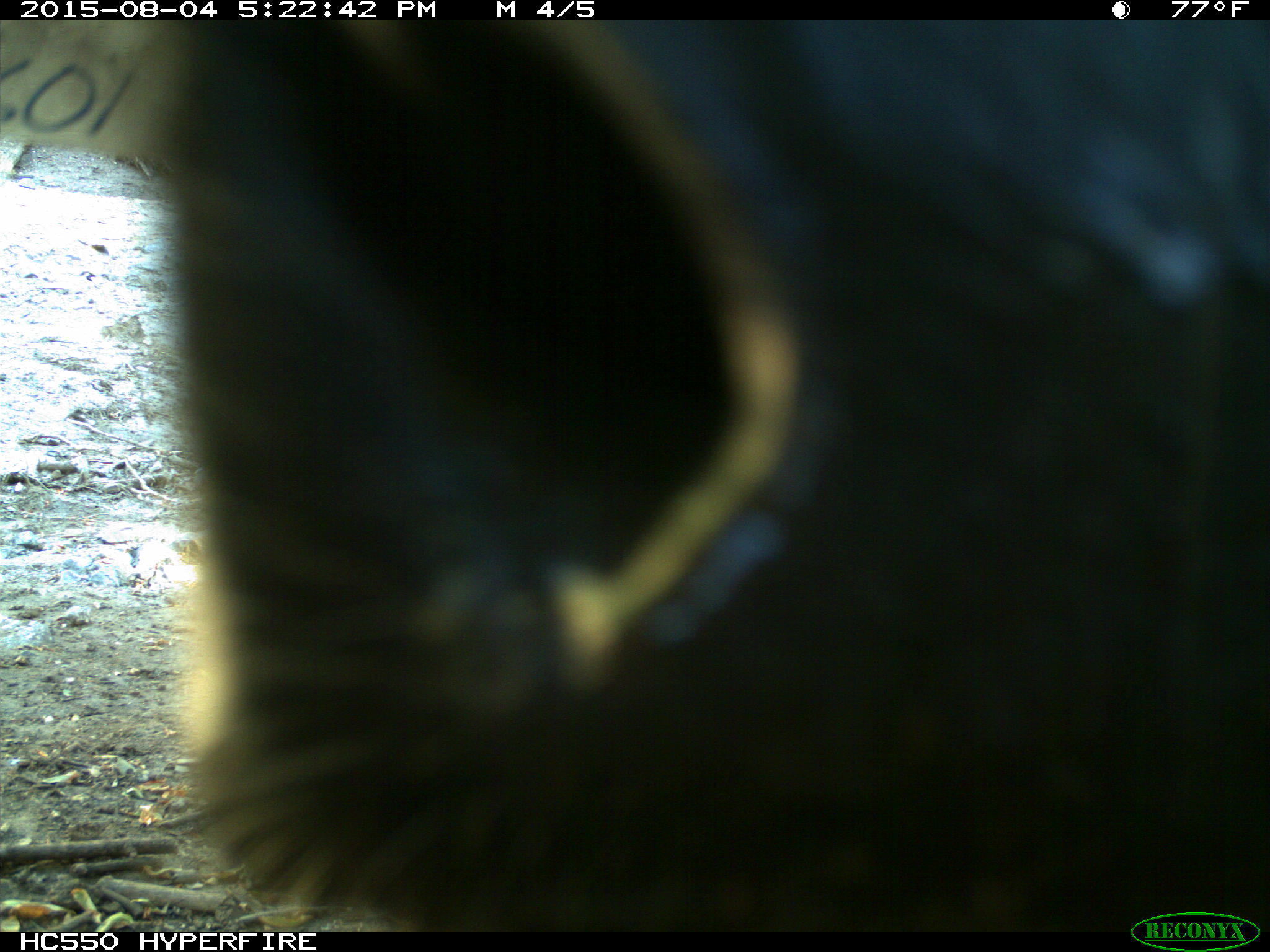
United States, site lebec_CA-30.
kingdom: Animalia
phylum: Chordata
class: Mammalia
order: Artiodactyla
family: Bovidae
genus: Bos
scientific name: Bos taurus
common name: domestic cow